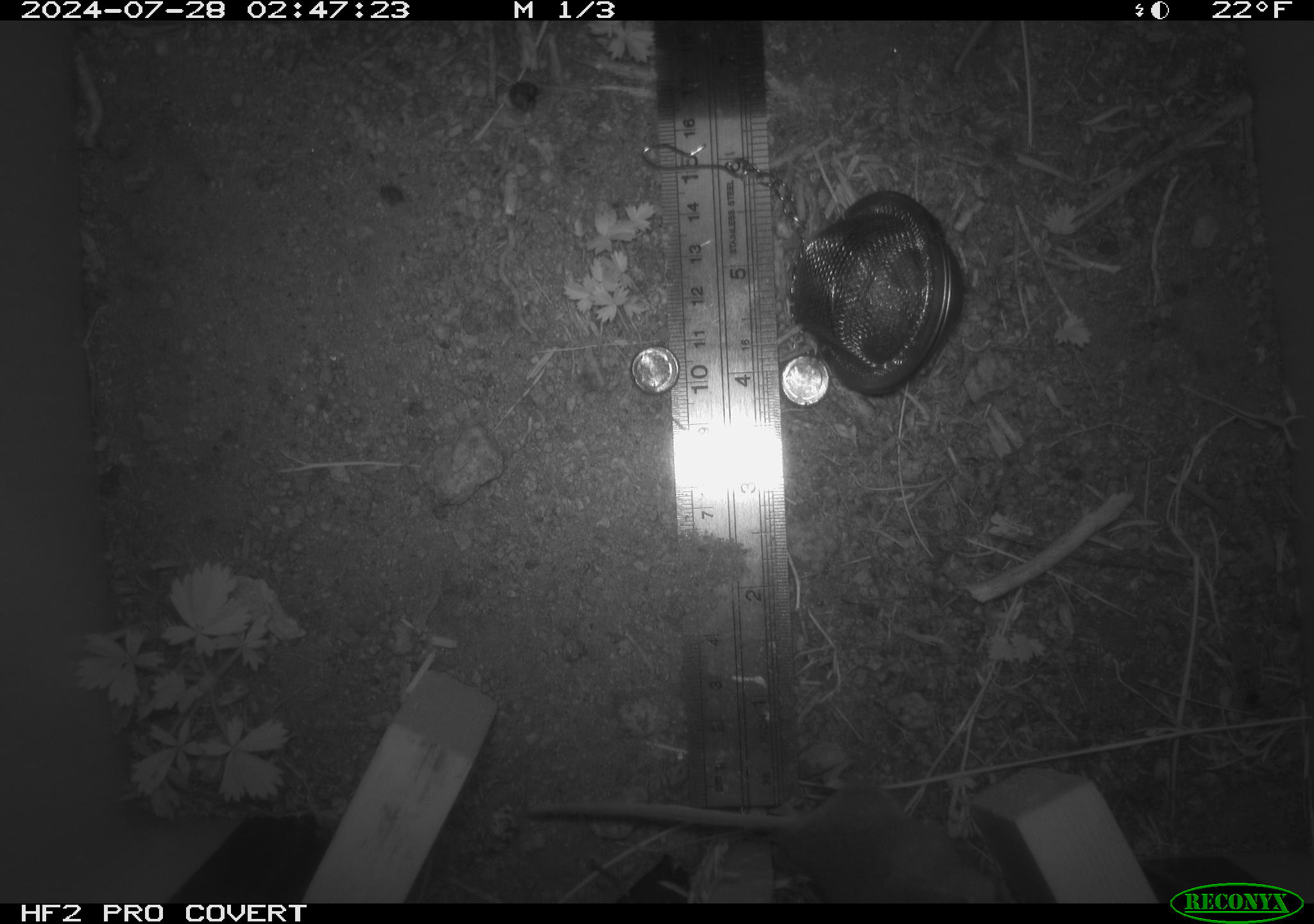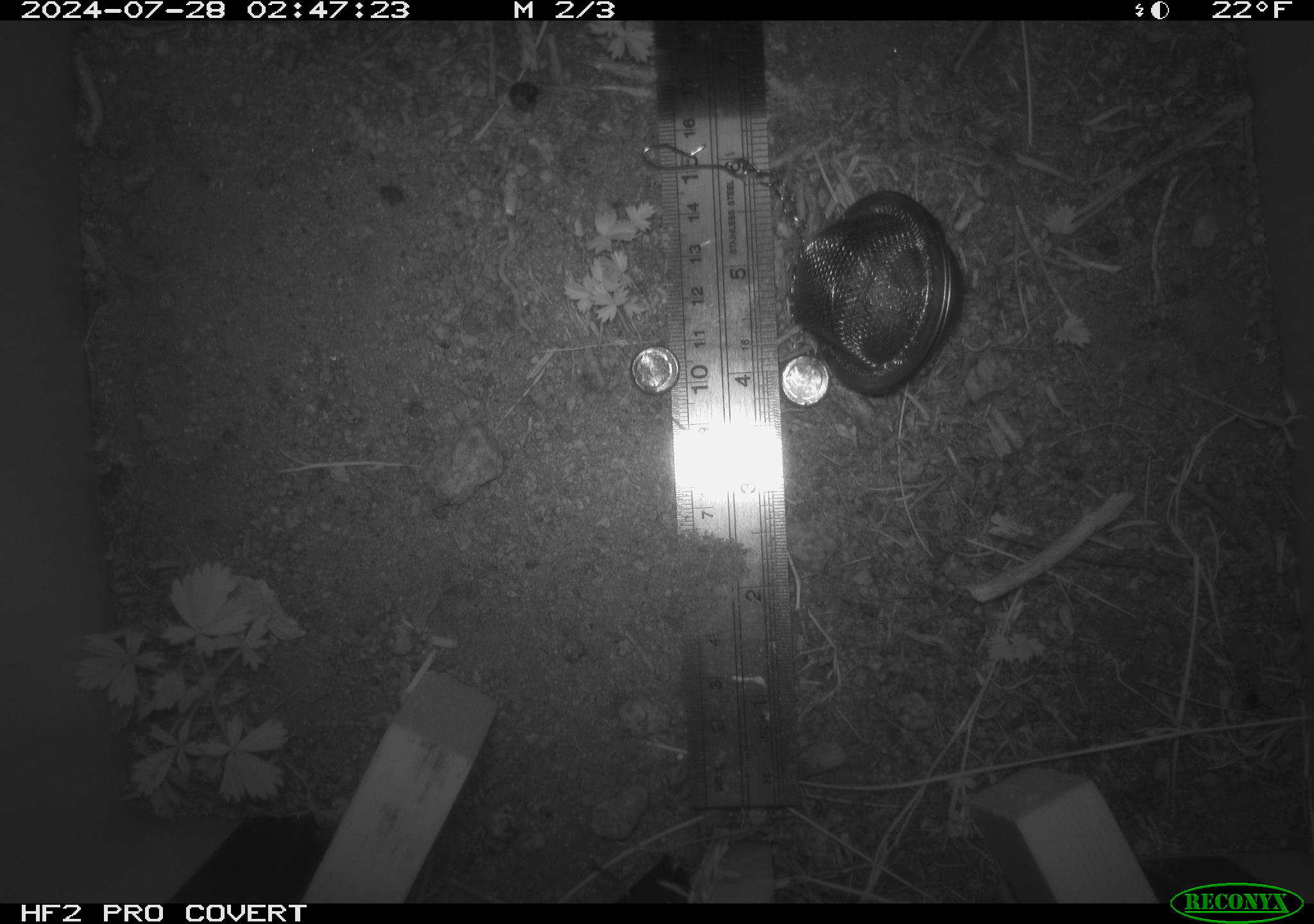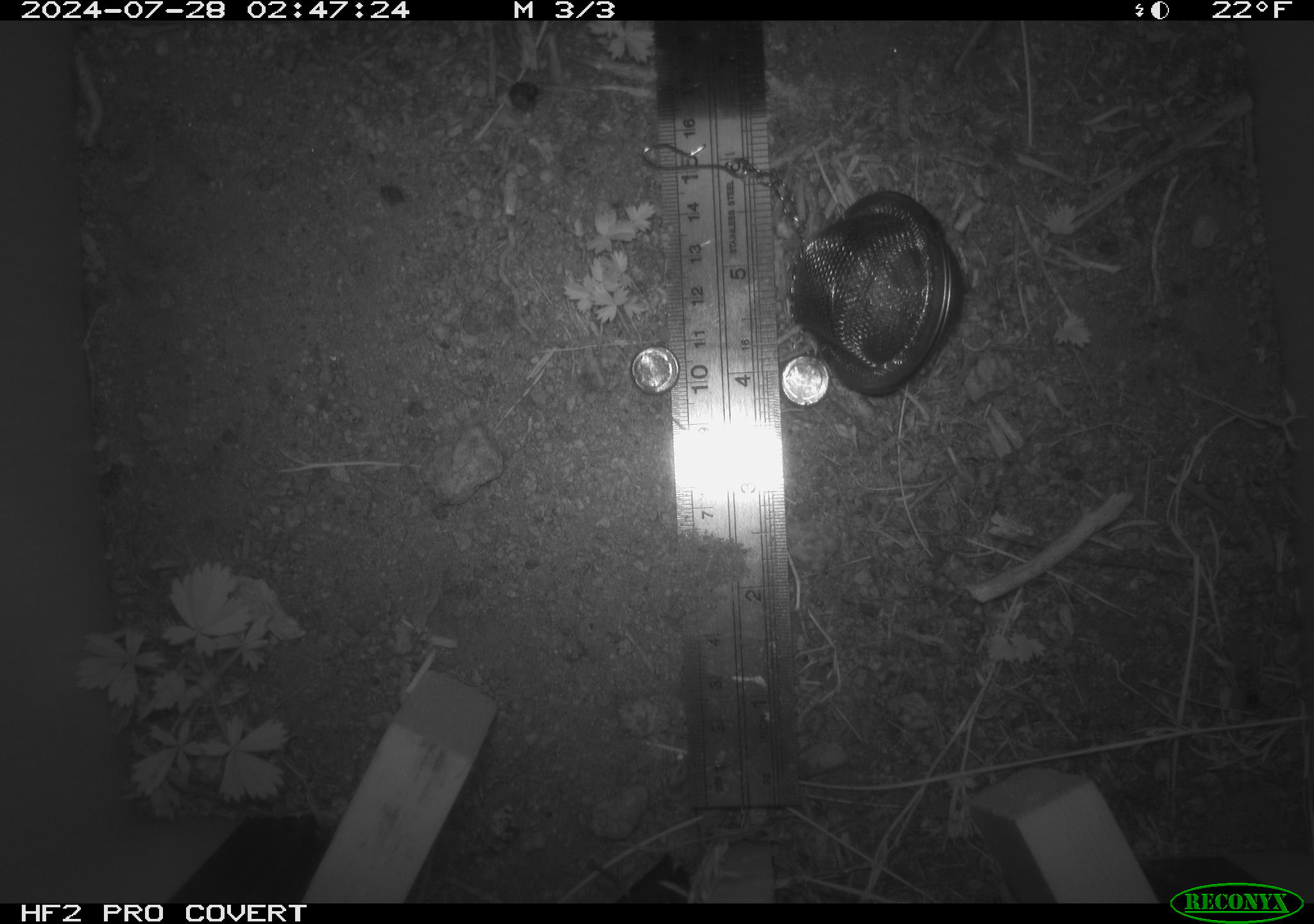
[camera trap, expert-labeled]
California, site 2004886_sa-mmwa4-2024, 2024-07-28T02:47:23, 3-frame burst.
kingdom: Animalia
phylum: Chordata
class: Mammalia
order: Rodentia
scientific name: Rodentia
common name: mouse species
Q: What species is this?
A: Mouse species (Rodentia).